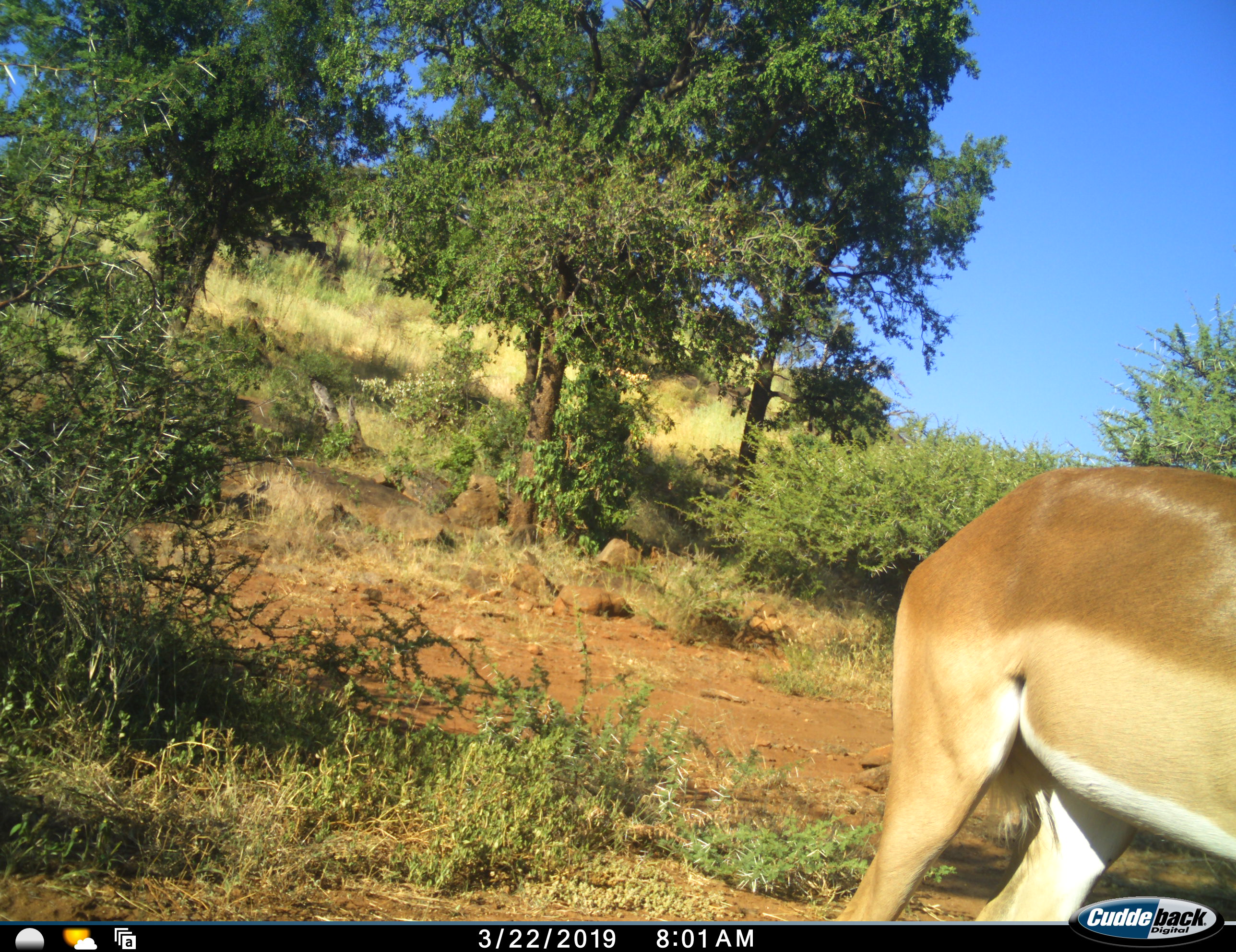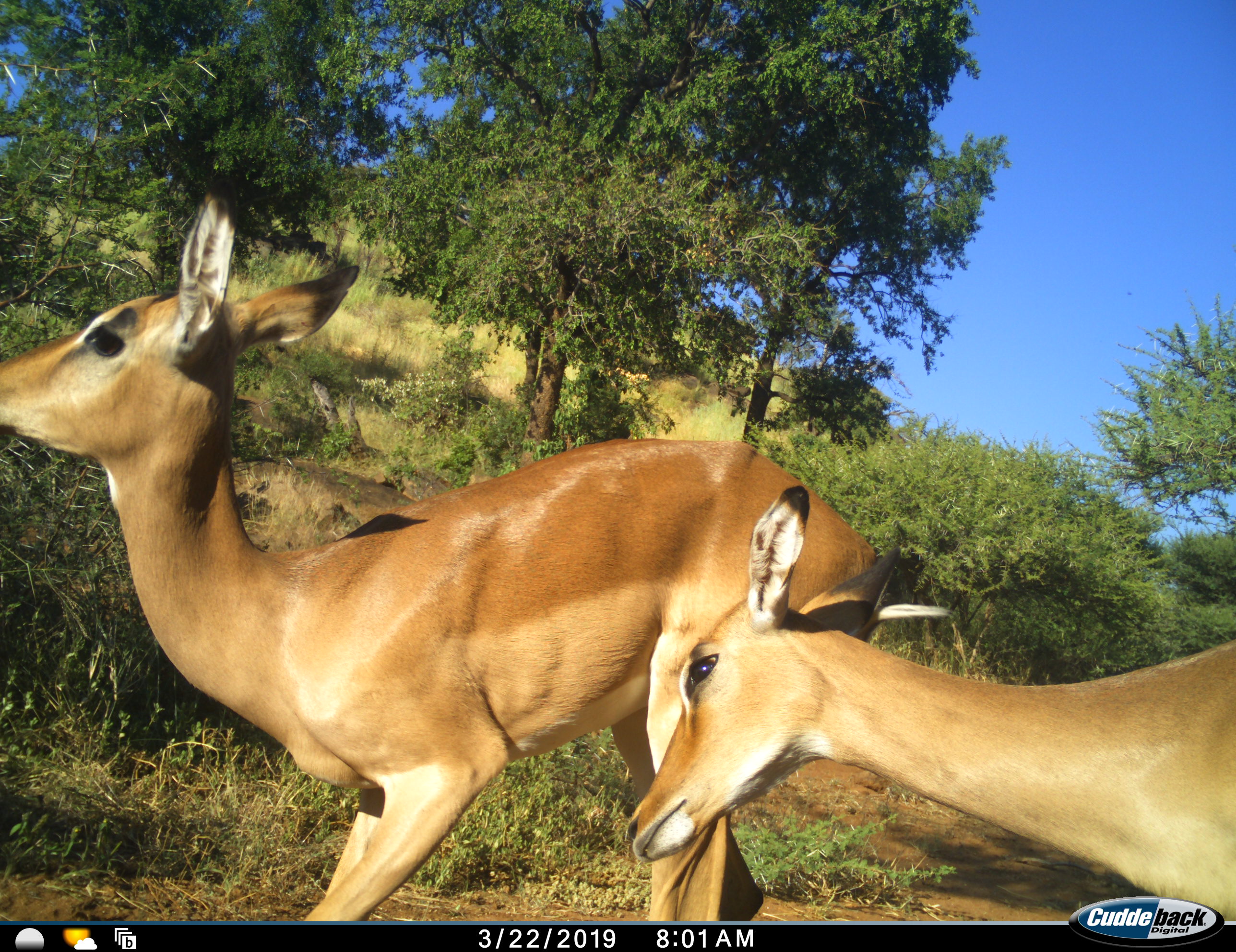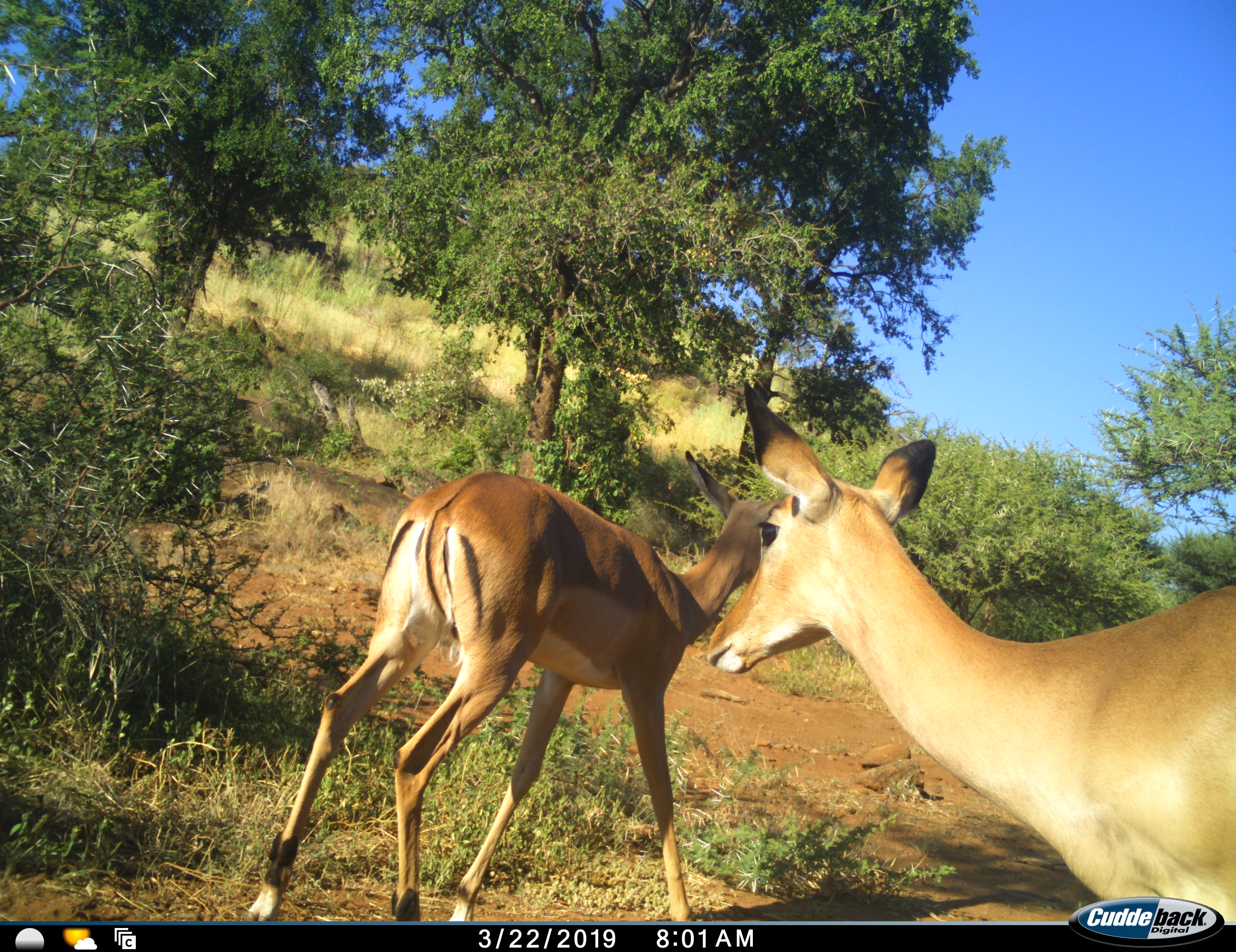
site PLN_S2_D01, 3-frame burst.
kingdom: Animalia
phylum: Chordata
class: Mammalia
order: Artiodactyla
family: Bovidae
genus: Aepyceros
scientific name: Aepyceros melampus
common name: impala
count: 2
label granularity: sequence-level